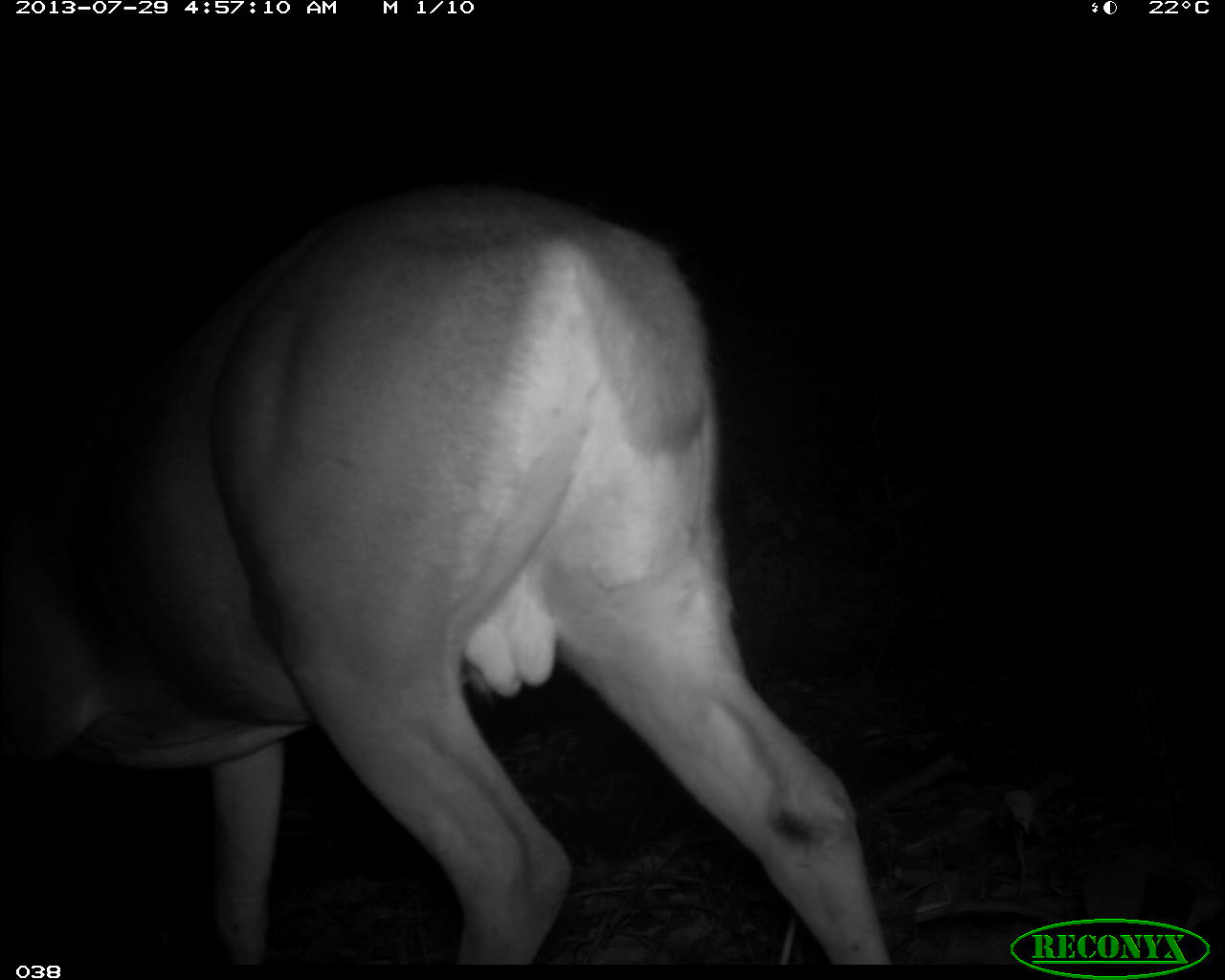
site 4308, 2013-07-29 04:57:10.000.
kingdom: Animalia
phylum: Chordata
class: Mammalia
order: Artiodactyla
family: Cervidae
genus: Odocoileus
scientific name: Odocoileus virginianus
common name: white-tailed deer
Odocoileus virginianus (white-tailed deer), count 1, sex male.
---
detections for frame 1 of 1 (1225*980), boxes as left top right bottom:
odocoileus virginianus: 0 179 898 968